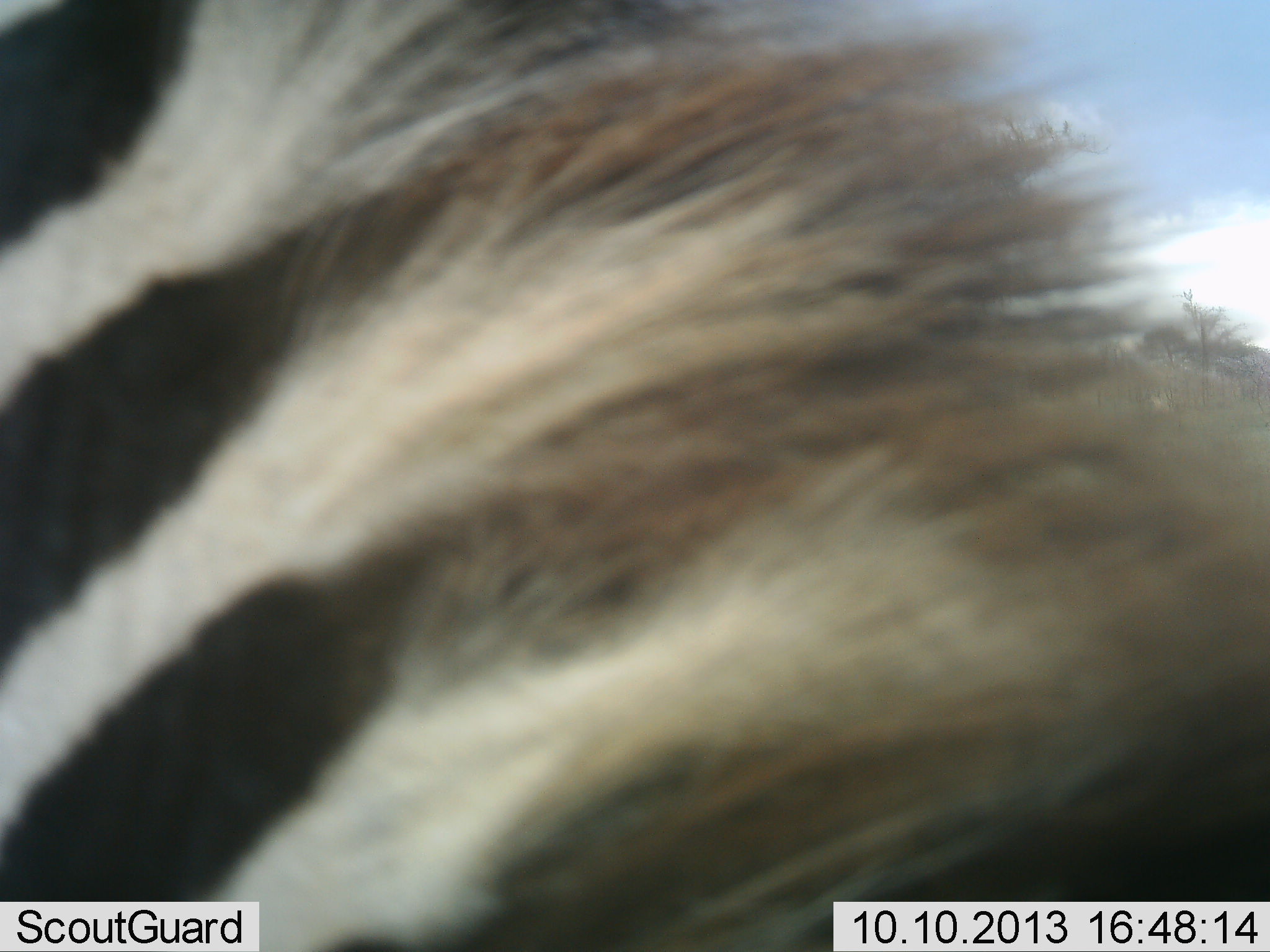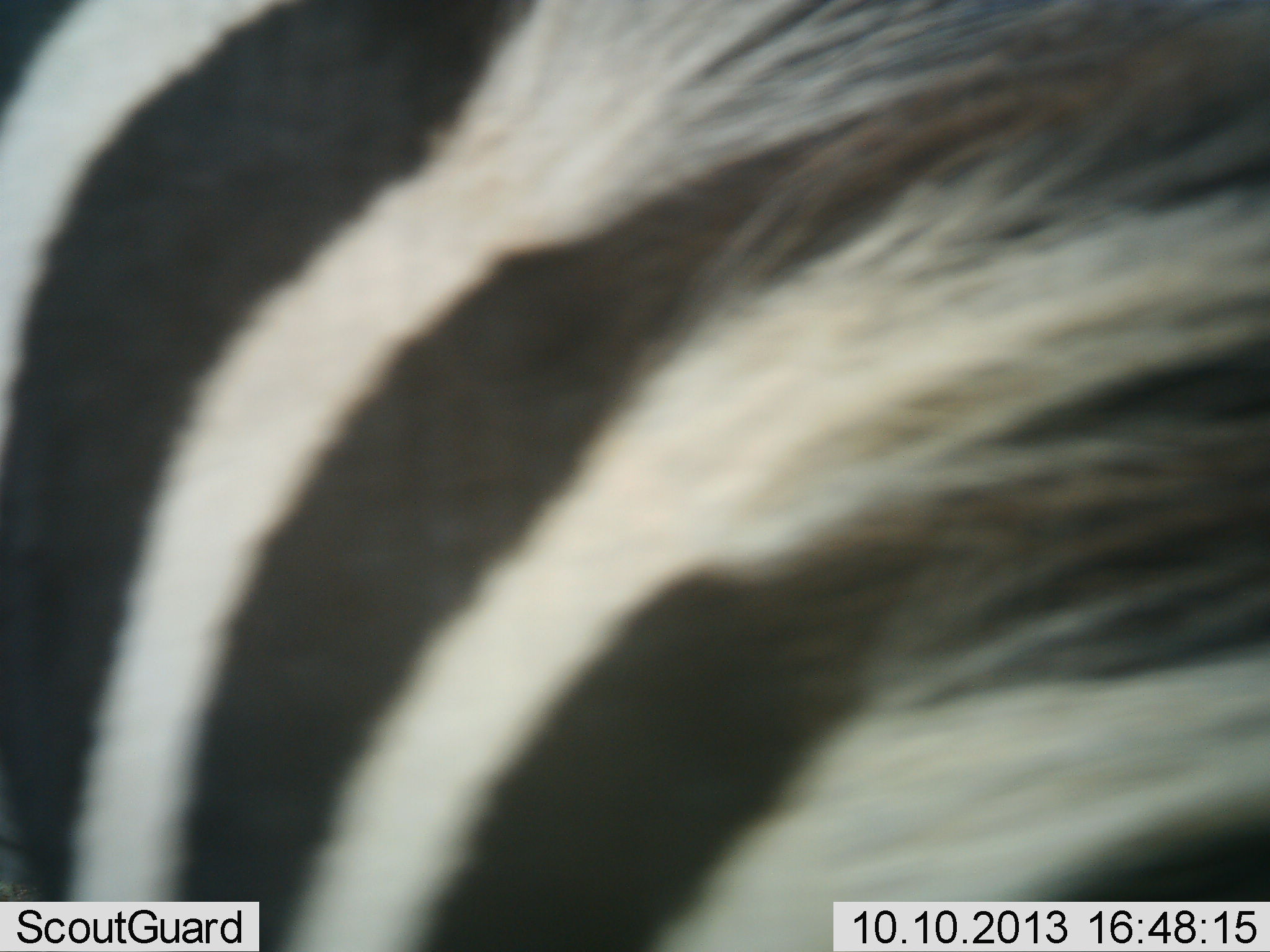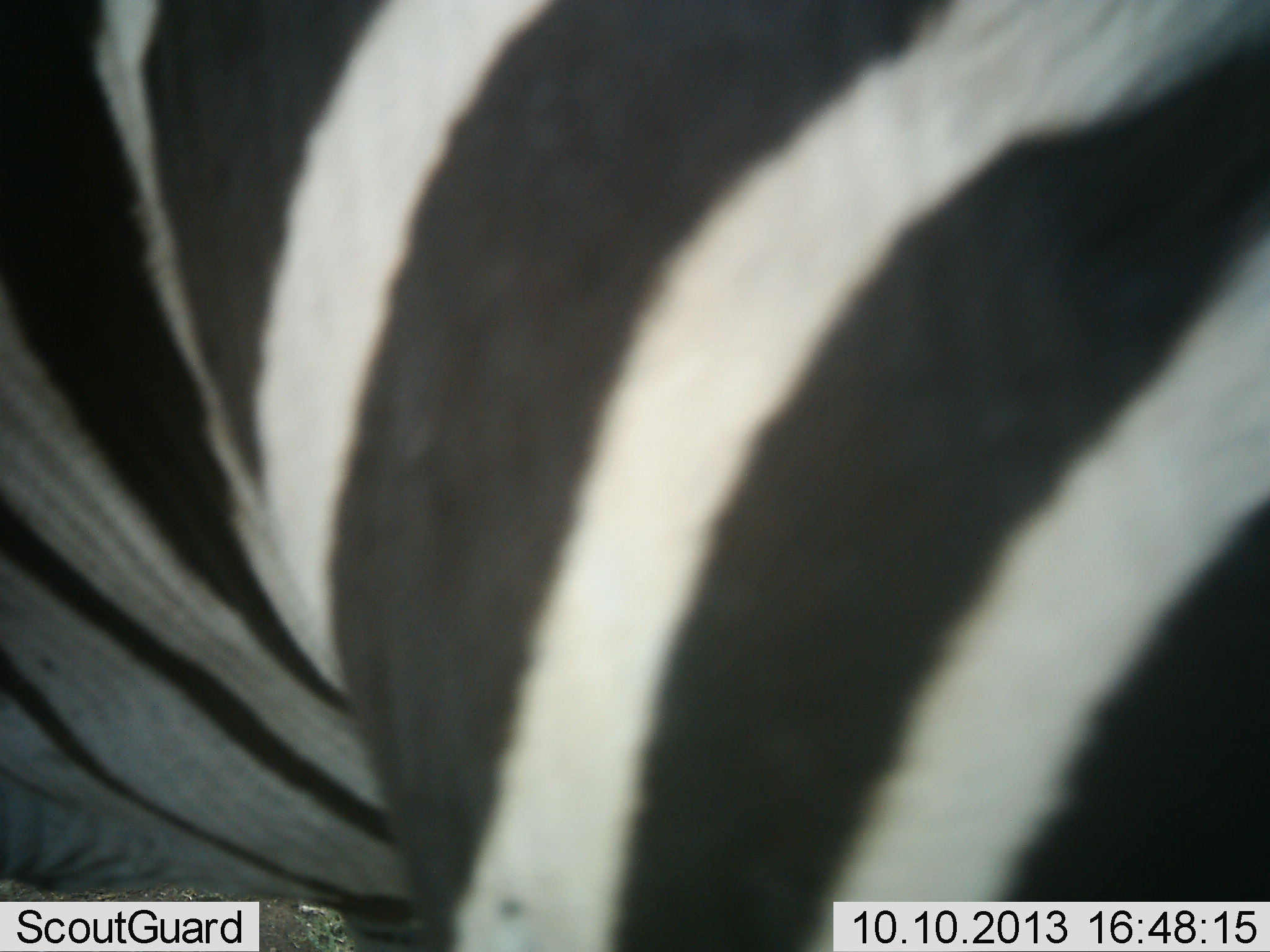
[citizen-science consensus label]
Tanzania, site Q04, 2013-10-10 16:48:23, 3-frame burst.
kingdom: Animalia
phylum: Chordata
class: Mammalia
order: Perissodactyla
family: Equidae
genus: Equus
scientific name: Equus quagga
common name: plains zebra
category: zebra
Zebra (plains zebra) (Equus quagga), count 1. Behavior (volunteer vote fractions): standing 30%, resting 0%, moving 60%, interacting 10%. Young present (vote fraction): 0%. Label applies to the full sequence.